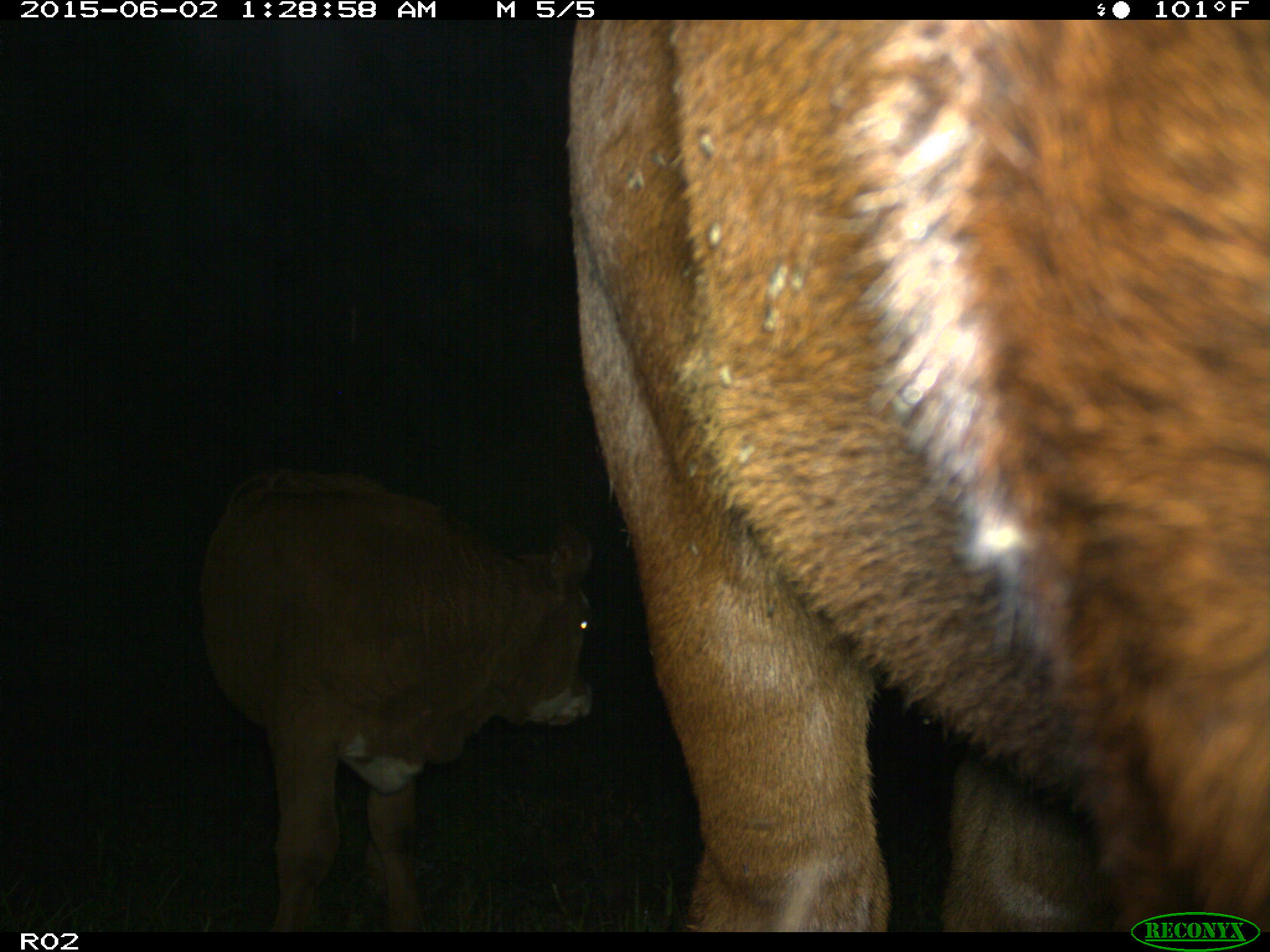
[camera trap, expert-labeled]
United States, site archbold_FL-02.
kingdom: Animalia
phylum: Chordata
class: Mammalia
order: Artiodactyla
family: Bovidae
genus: Bos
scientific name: Bos taurus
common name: domestic cow